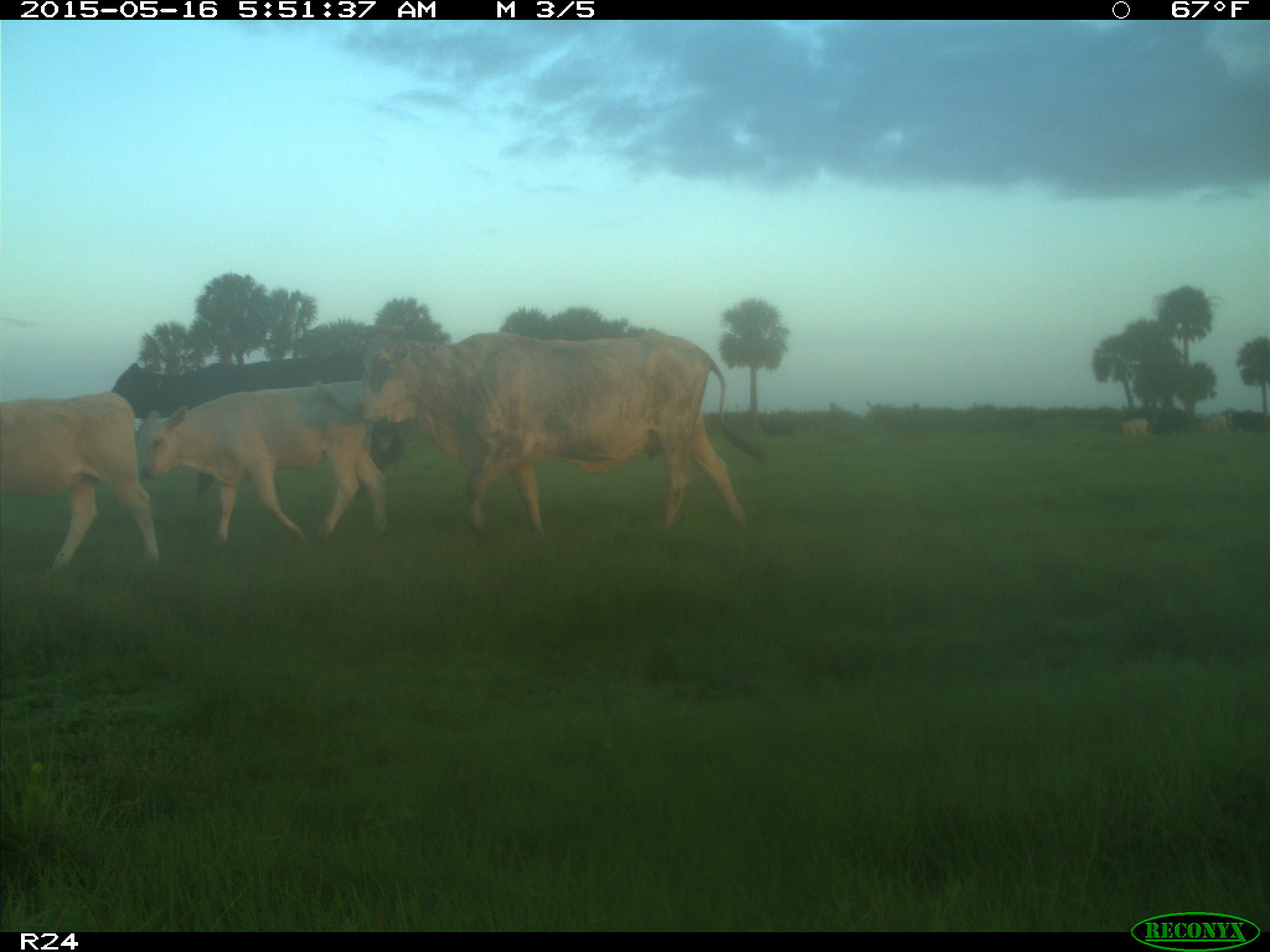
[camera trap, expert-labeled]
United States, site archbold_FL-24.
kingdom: Animalia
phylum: Chordata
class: Mammalia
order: Artiodactyla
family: Bovidae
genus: Bos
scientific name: Bos taurus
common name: domestic cow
Bos taurus (domestic cow).